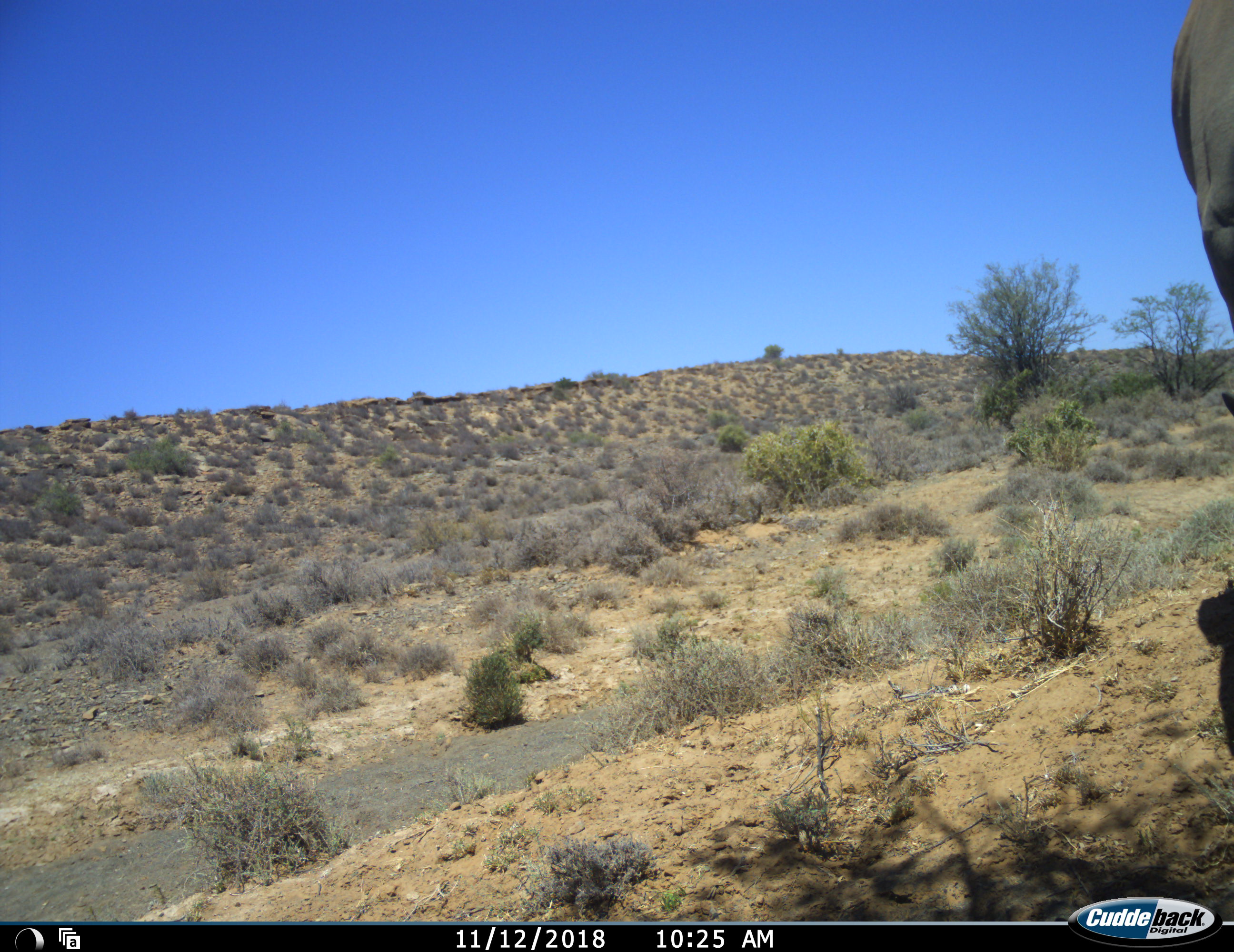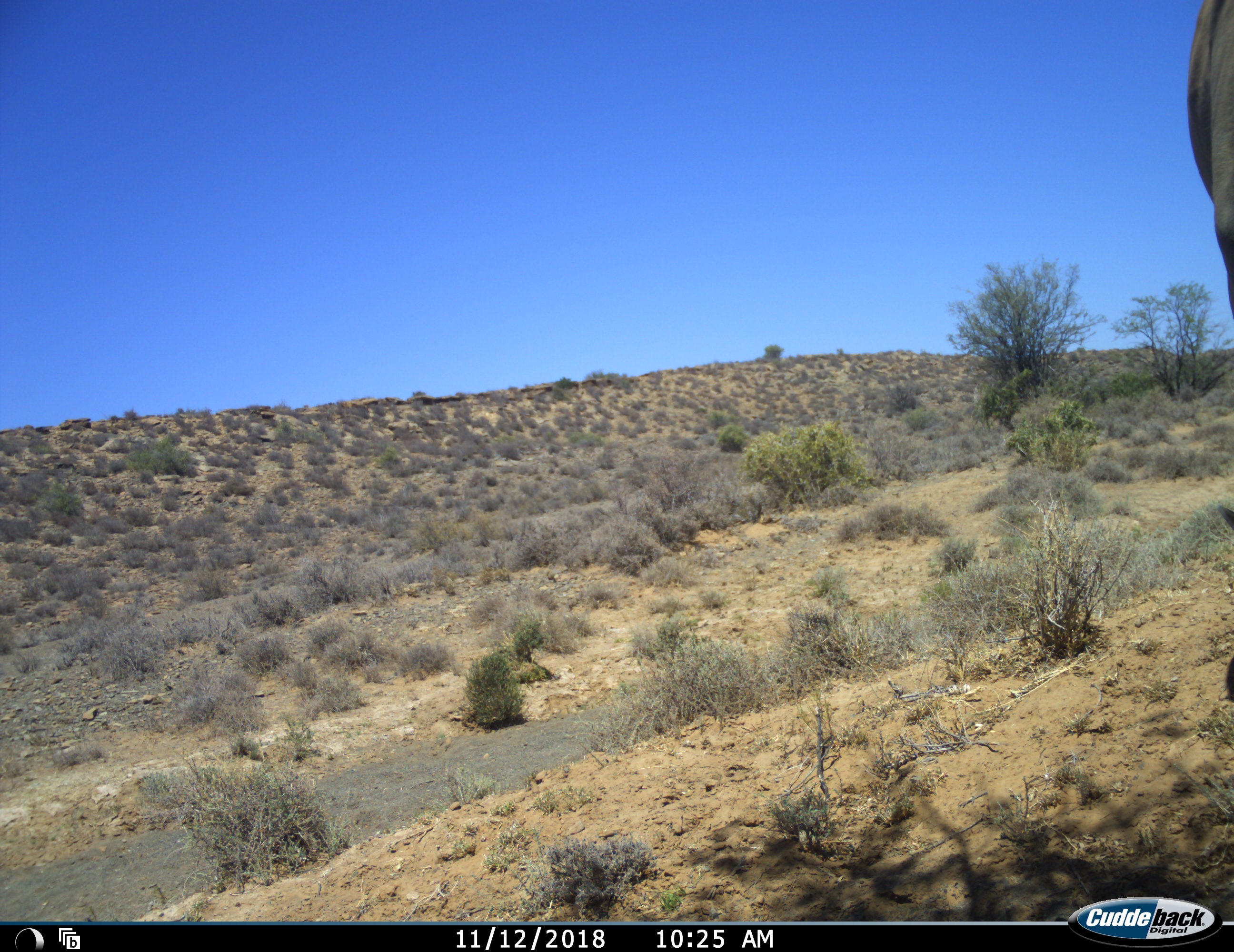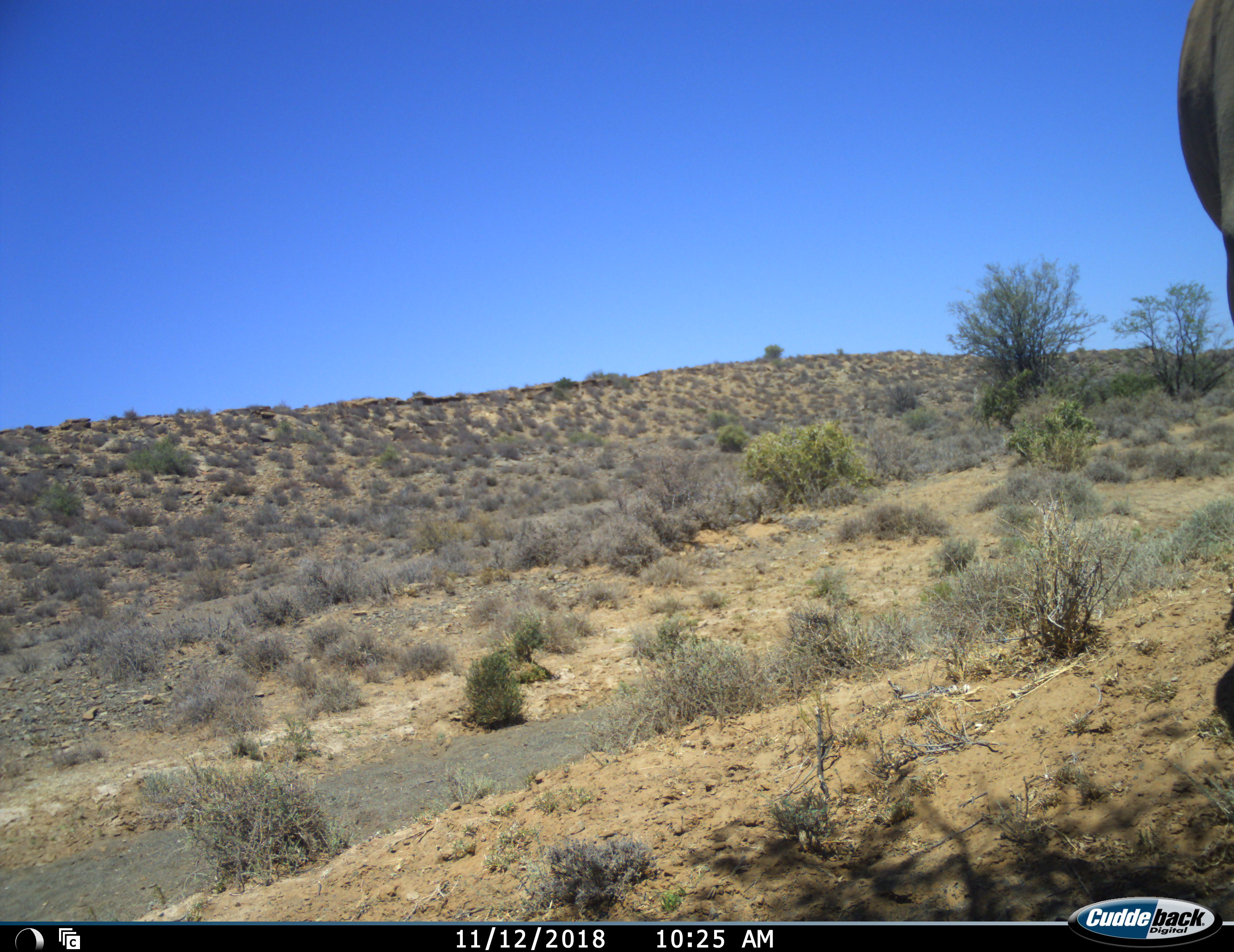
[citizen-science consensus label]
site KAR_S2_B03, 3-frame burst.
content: unidentified animal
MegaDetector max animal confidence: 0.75